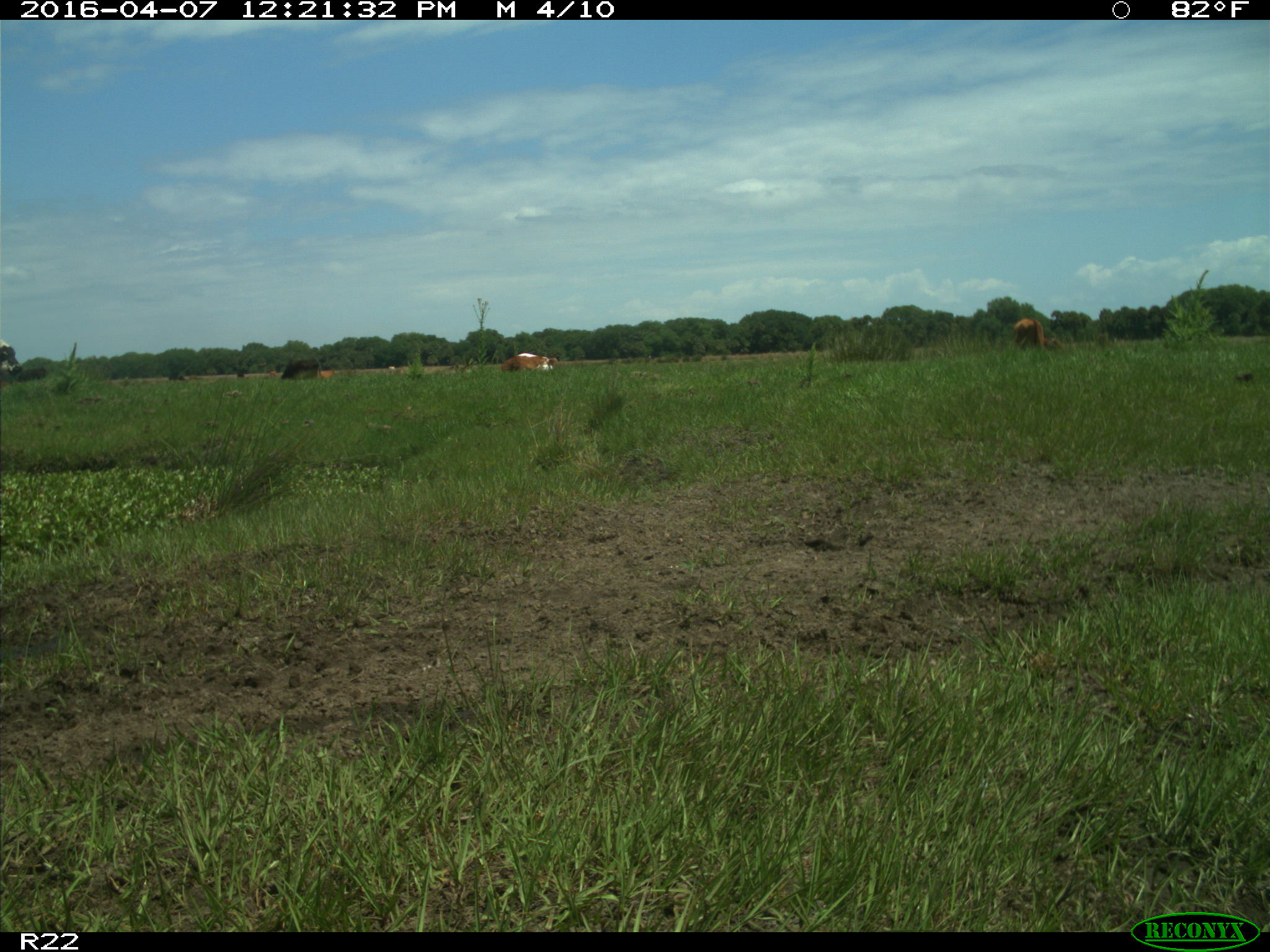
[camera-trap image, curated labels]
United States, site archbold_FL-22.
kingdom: Animalia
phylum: Chordata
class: Mammalia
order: Artiodactyla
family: Bovidae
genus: Bos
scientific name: Bos taurus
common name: domestic cow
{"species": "Bos taurus (domestic cow)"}